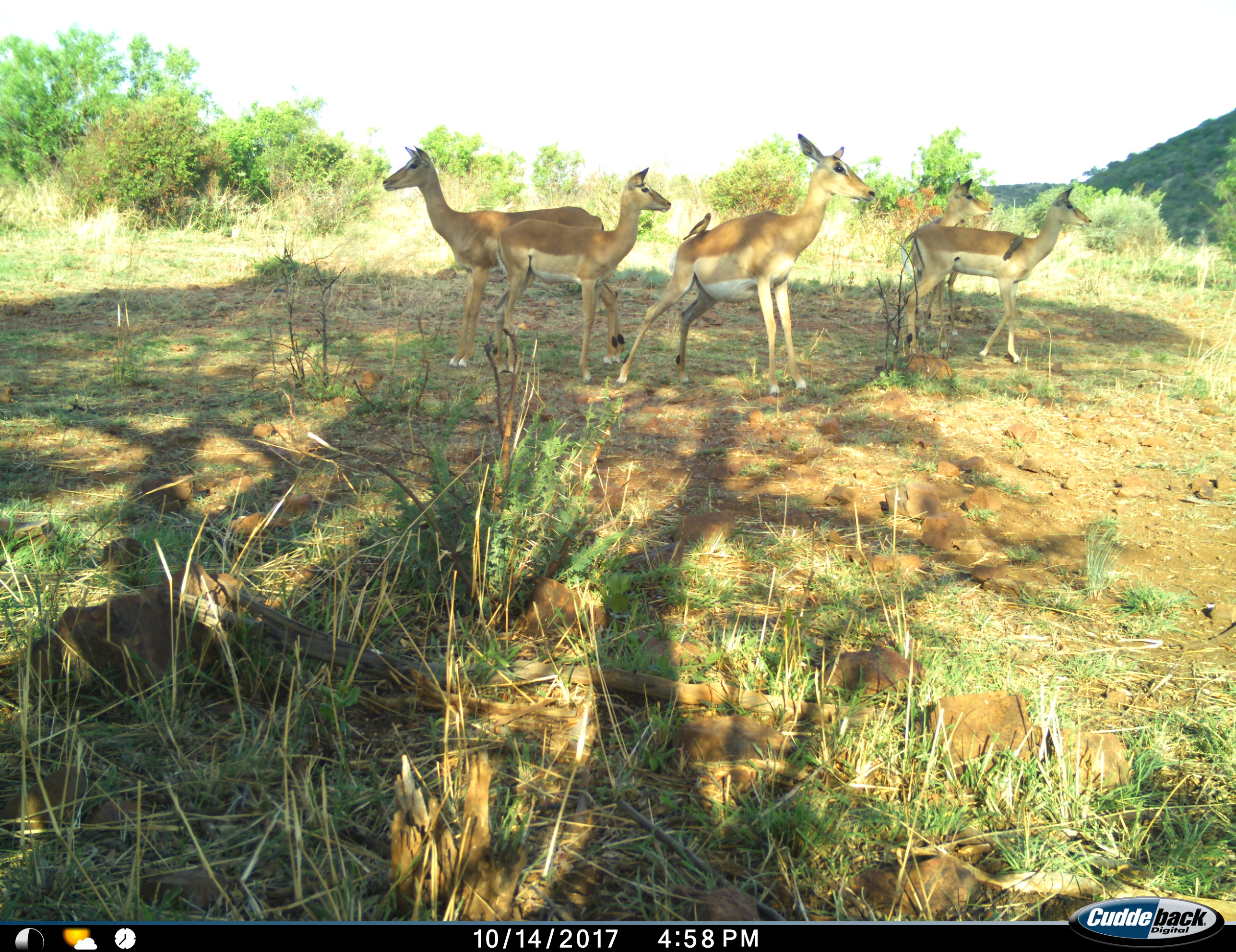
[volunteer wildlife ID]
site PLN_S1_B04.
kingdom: Animalia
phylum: Chordata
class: Aves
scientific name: Aves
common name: bird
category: birdother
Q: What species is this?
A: Birdother (bird) (Aves).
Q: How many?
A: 2.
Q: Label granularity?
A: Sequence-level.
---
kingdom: Animalia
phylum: Chordata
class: Mammalia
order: Artiodactyla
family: Bovidae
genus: Aepyceros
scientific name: Aepyceros melampus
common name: impala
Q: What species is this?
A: Impala (Aepyceros melampus).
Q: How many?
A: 5.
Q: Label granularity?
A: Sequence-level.